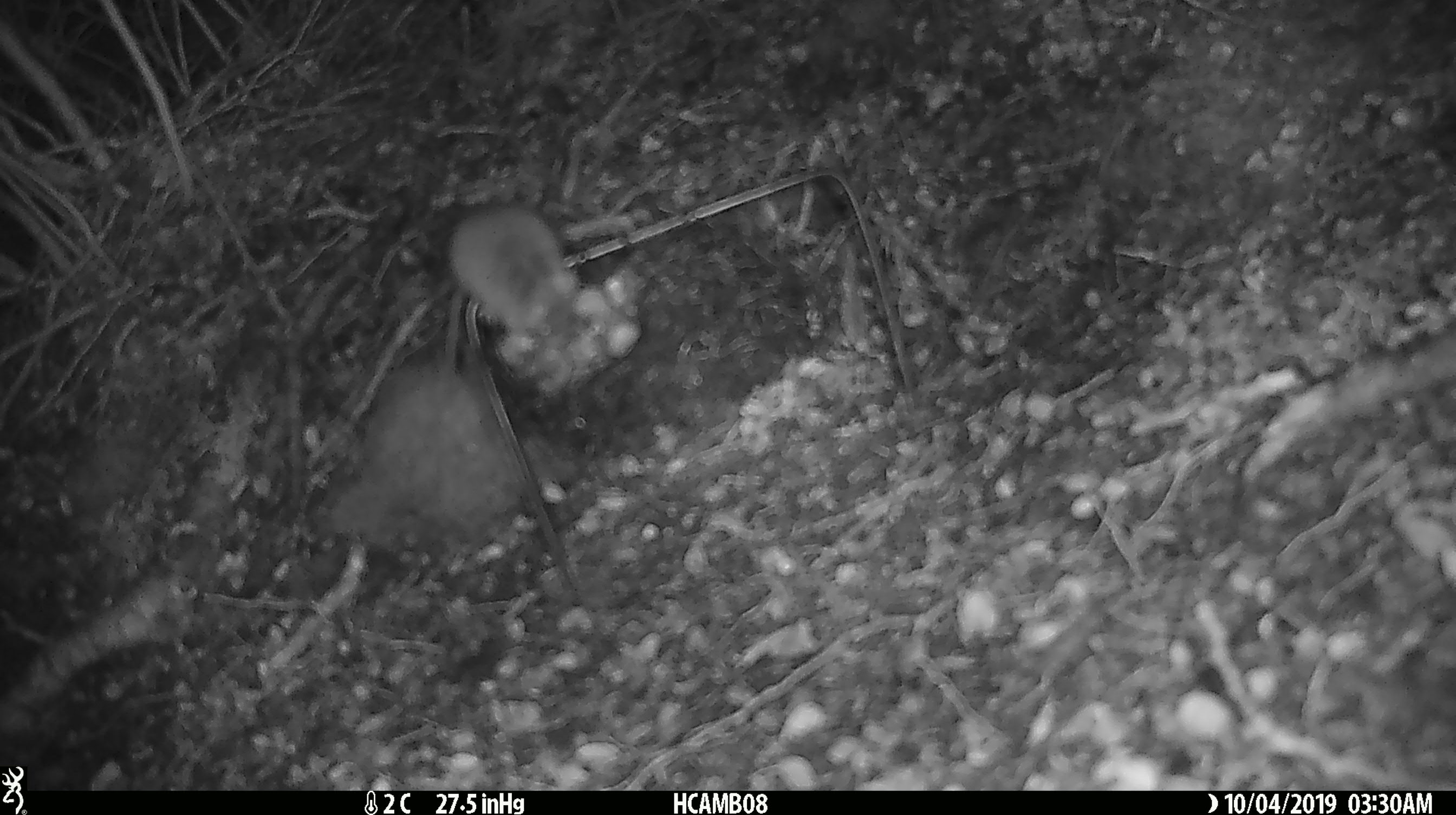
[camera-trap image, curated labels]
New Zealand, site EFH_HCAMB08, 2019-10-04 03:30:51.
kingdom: Animalia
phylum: Chordata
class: Mammalia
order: Rodentia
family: Muridae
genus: Mus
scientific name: Mus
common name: mouse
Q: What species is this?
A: Mouse (Mus).